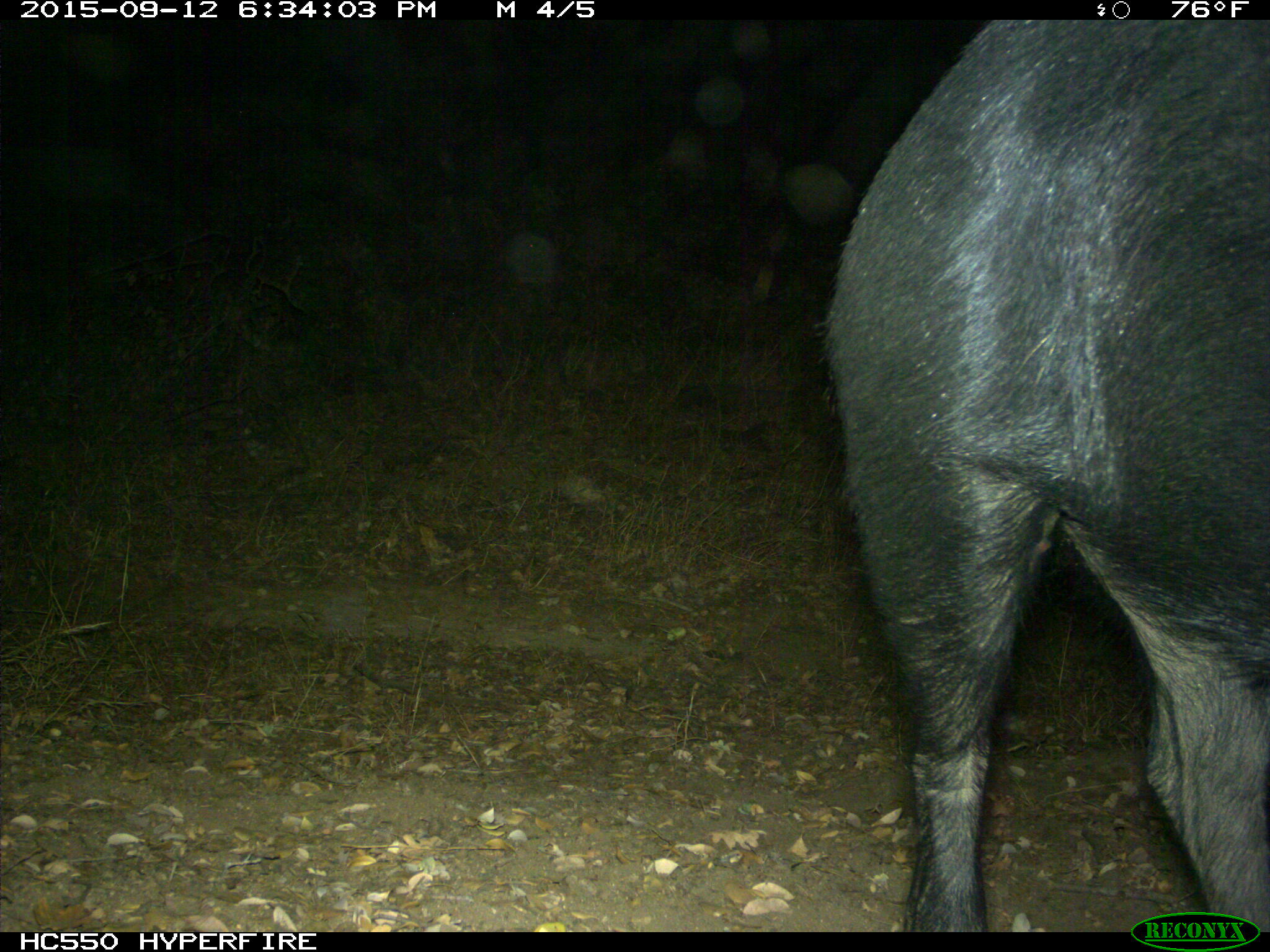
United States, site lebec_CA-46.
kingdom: Animalia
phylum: Chordata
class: Mammalia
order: Artiodactyla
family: Suidae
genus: Sus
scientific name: Sus scrofa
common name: wild boar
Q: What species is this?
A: Sus scrofa (wild boar).